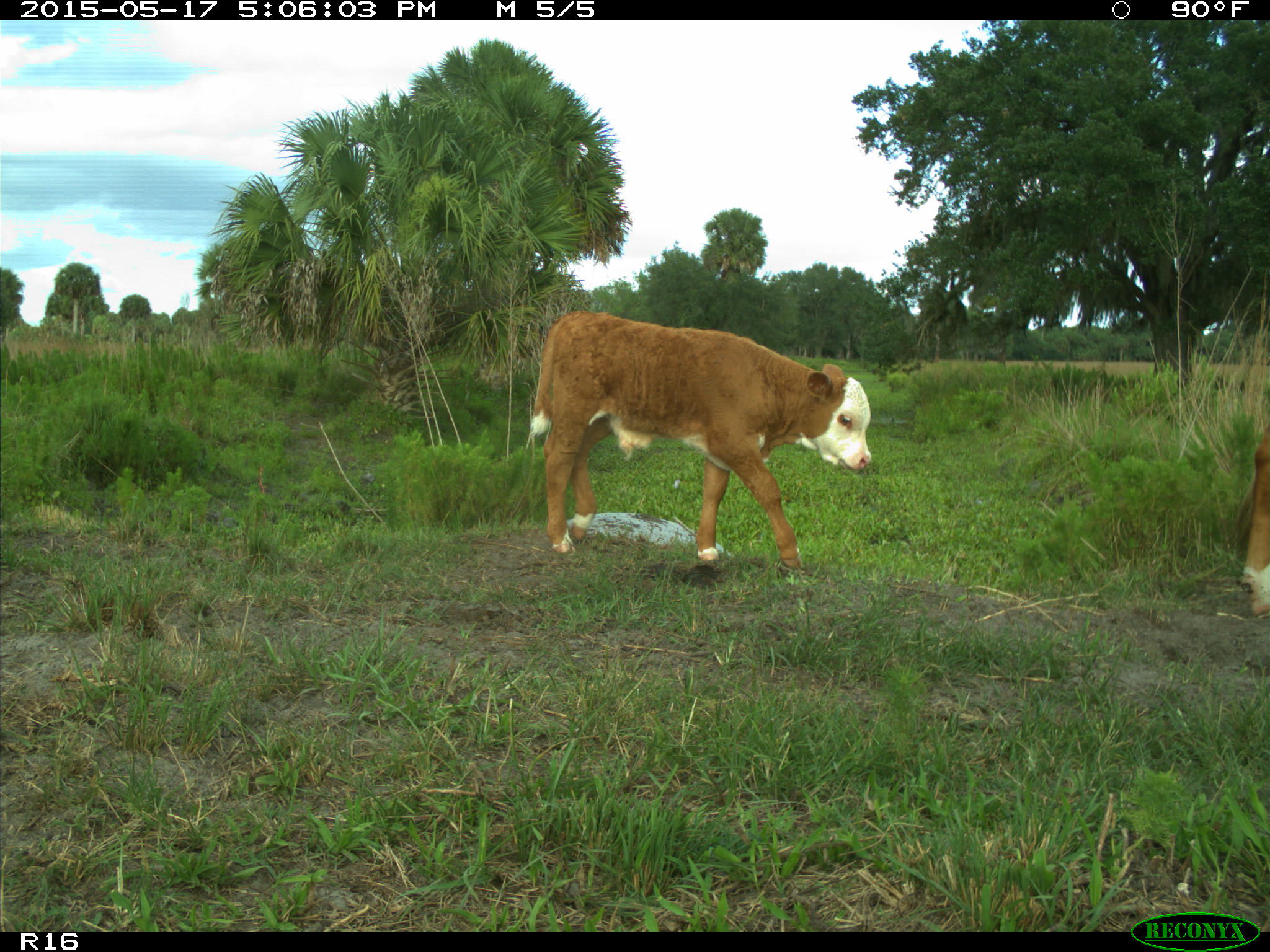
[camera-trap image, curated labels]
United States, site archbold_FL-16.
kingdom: Animalia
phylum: Chordata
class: Mammalia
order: Artiodactyla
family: Bovidae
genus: Bos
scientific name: Bos taurus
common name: domestic cow